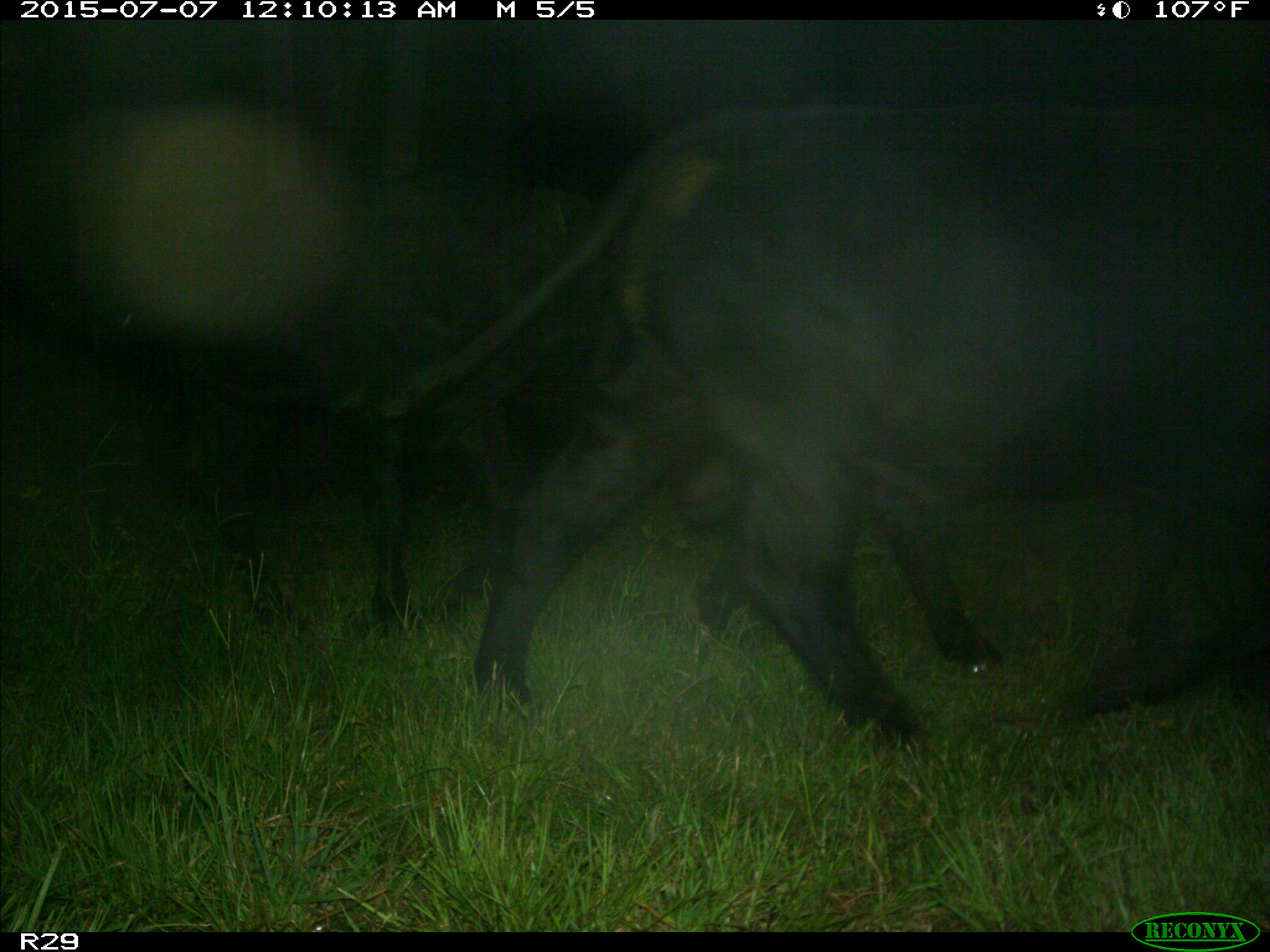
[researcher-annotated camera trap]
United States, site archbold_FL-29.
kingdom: Animalia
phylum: Chordata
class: Mammalia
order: Artiodactyla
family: Bovidae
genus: Bos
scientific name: Bos taurus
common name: domestic cow